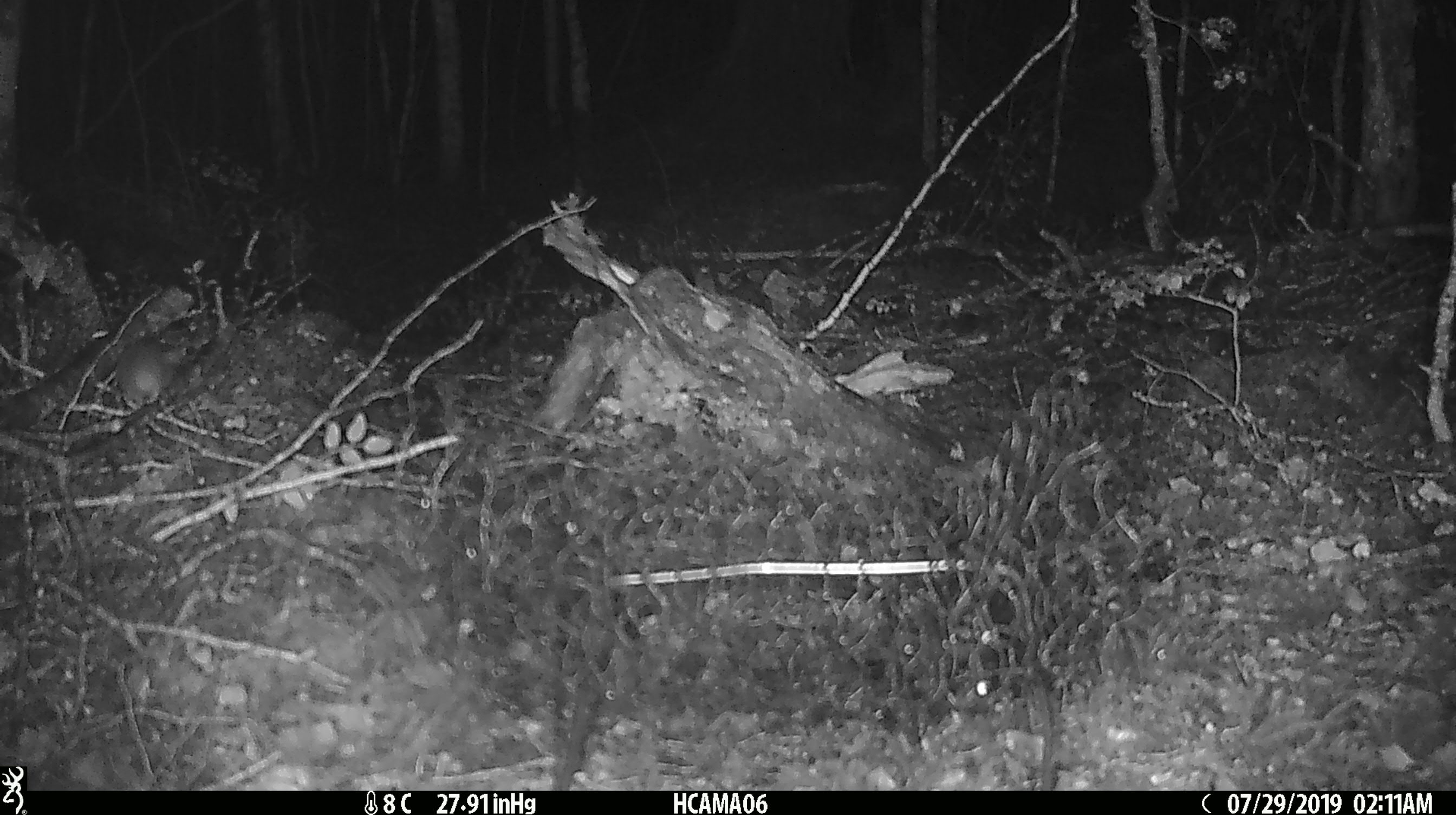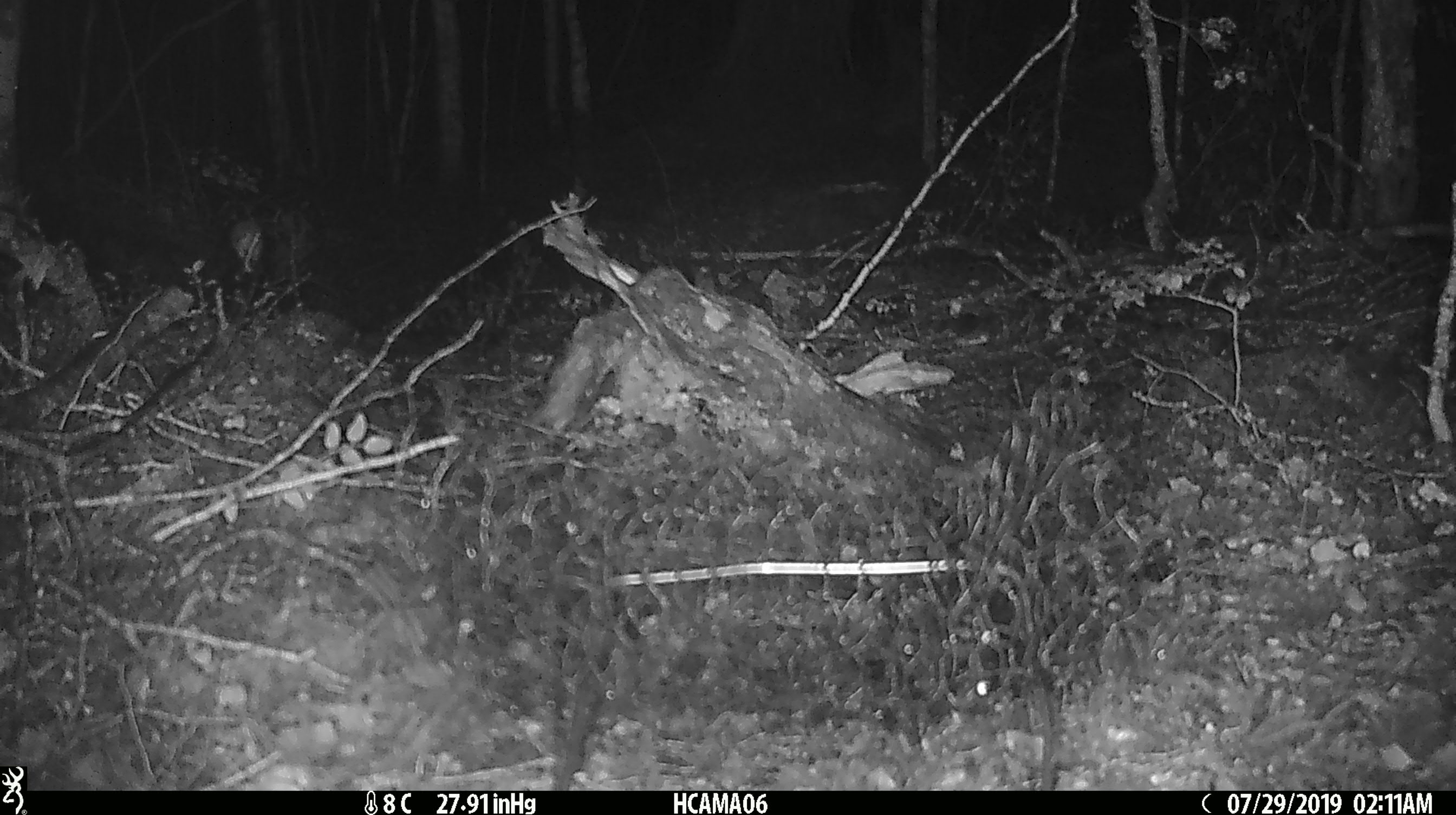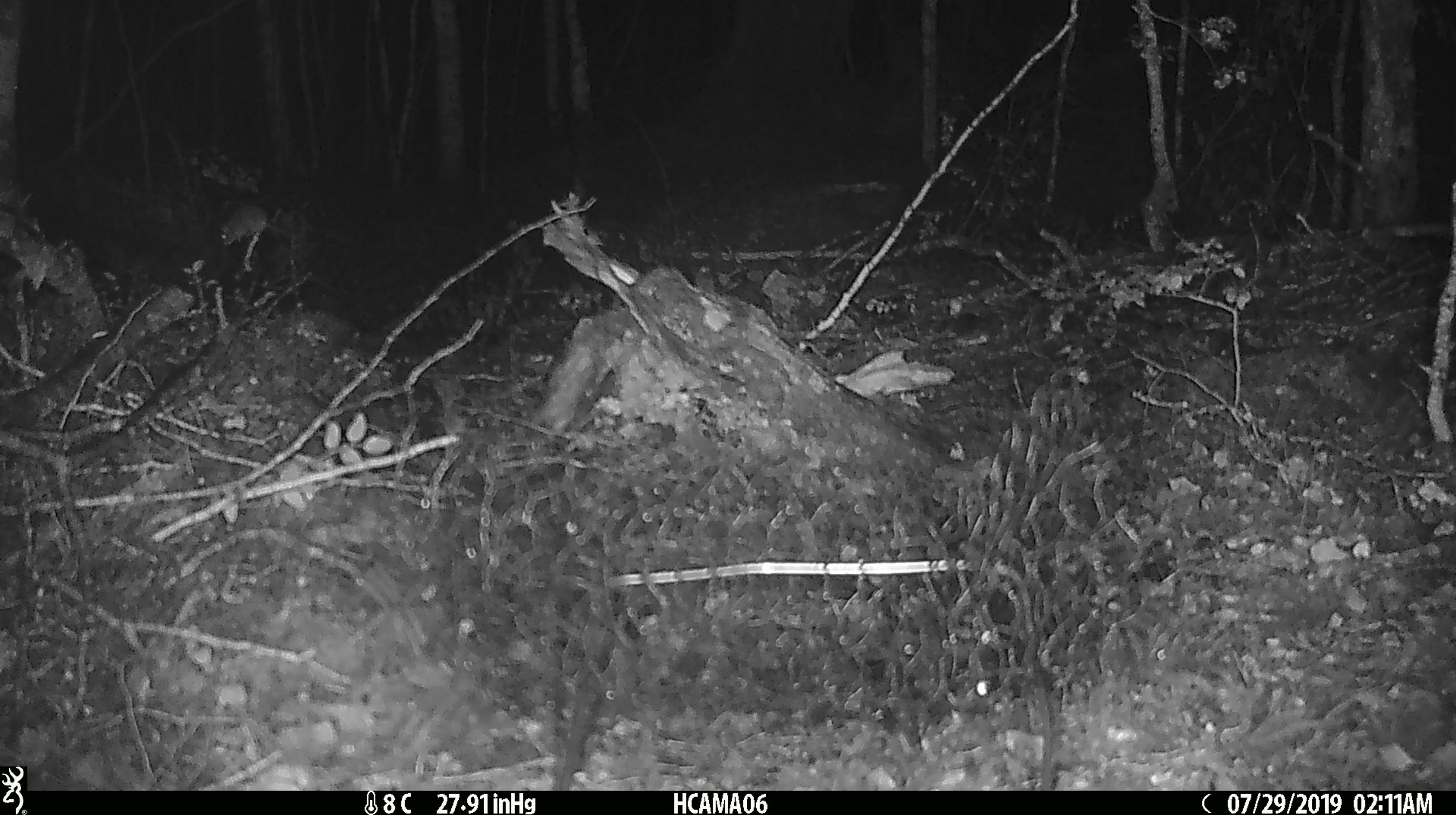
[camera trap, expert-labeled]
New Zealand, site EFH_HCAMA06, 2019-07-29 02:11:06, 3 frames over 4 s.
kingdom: Animalia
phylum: Chordata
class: Mammalia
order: Rodentia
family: Muridae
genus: Mus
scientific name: Mus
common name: mouse